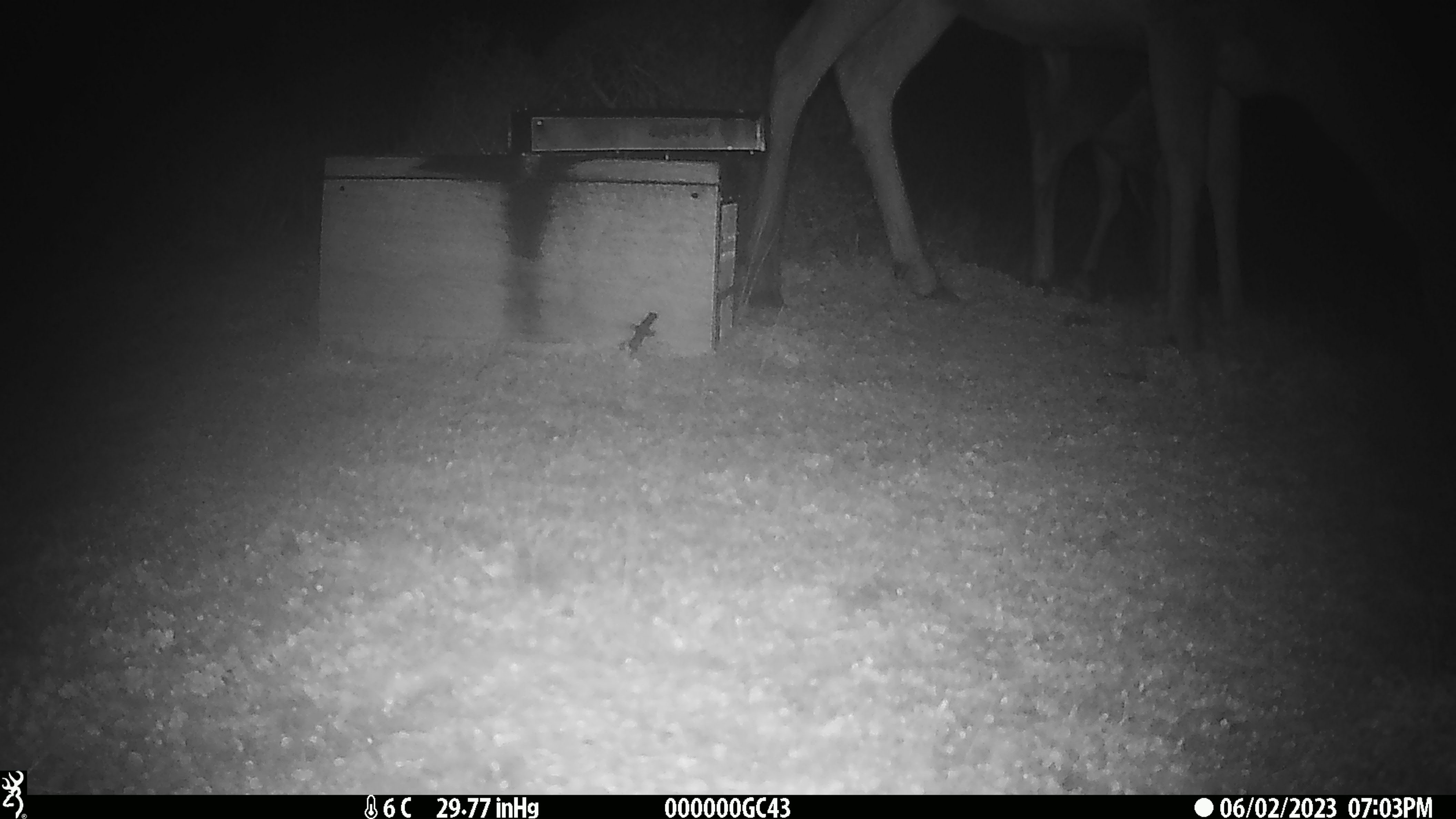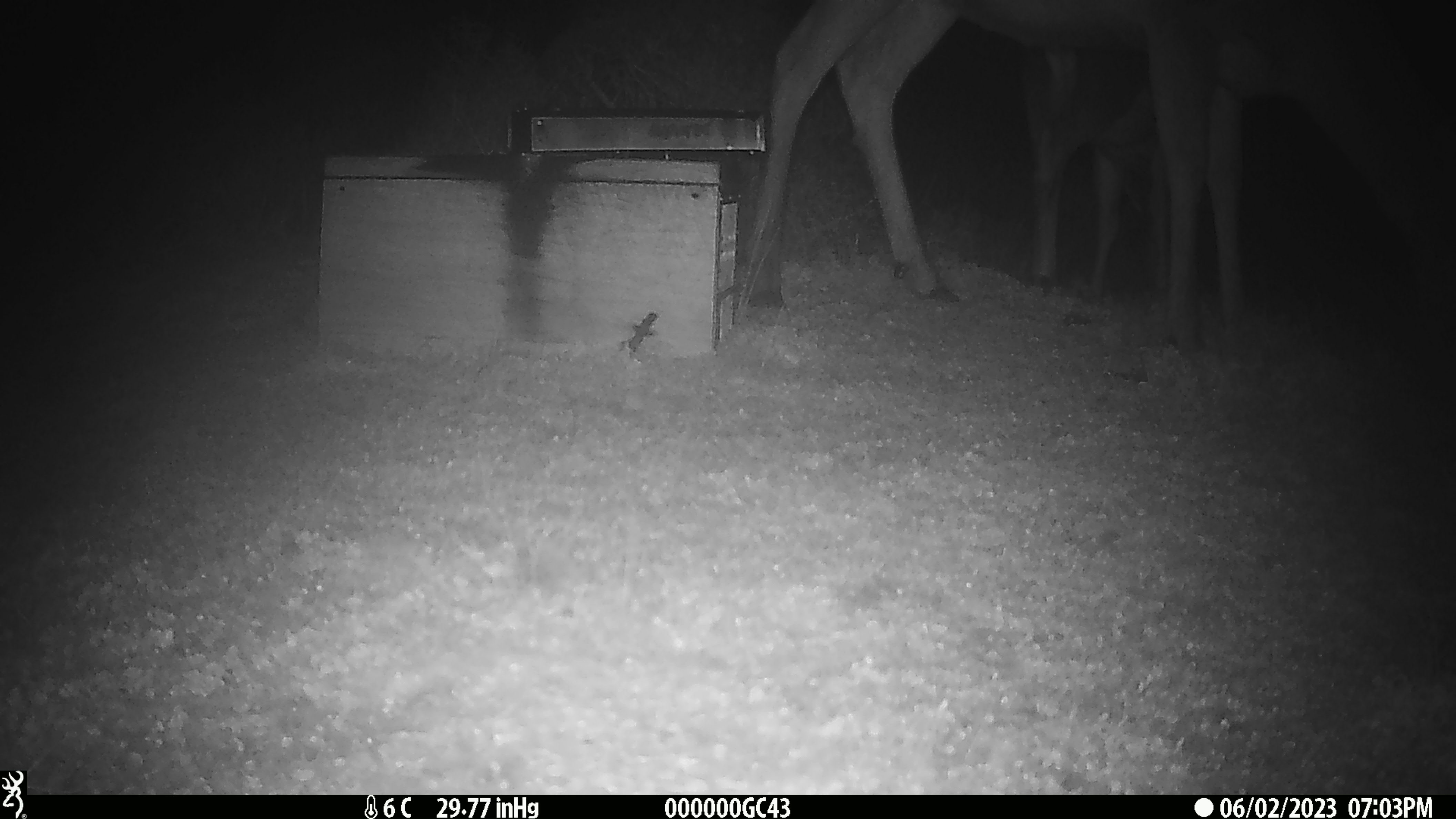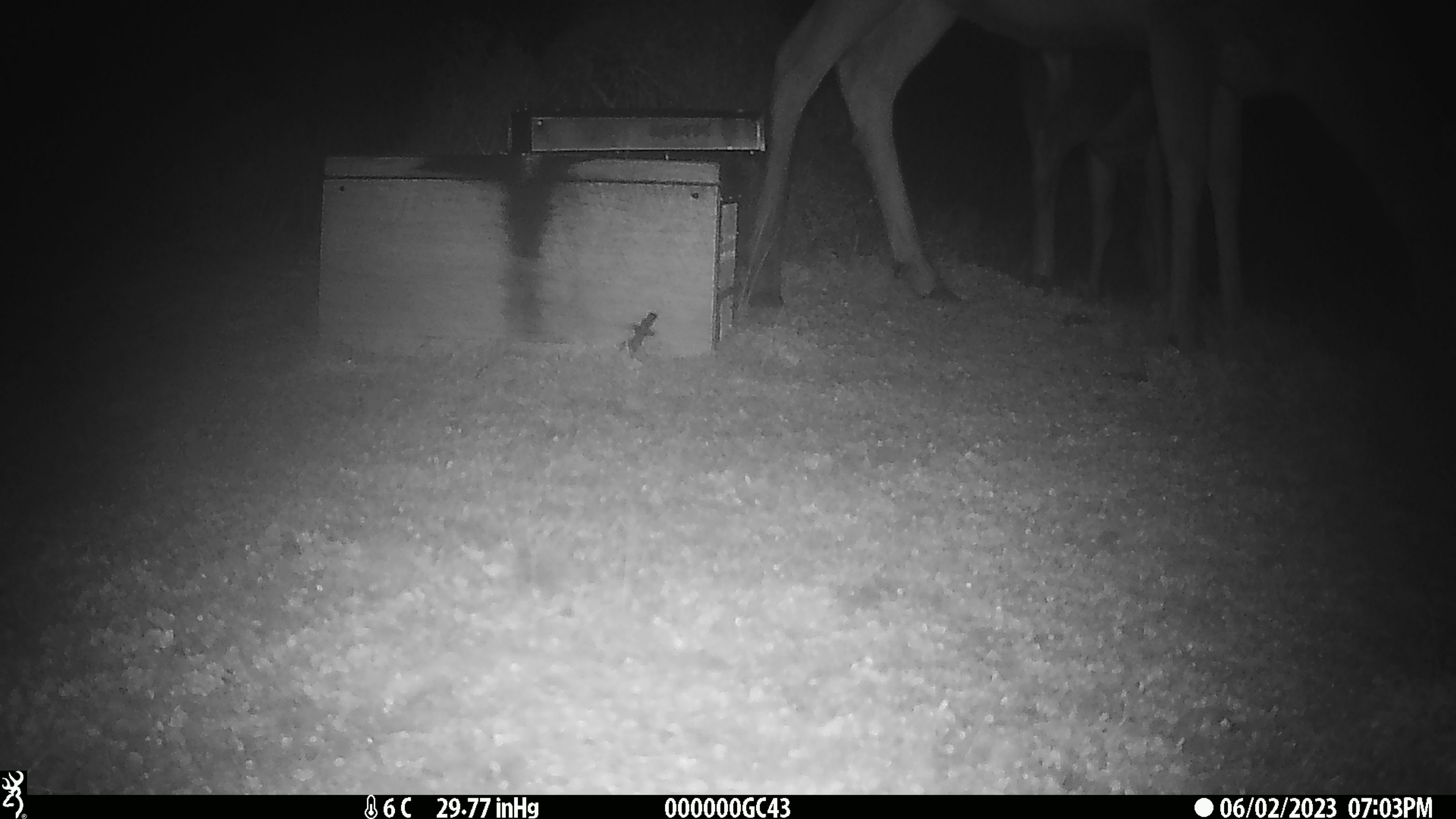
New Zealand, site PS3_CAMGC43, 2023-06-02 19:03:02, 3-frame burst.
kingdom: Animalia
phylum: Chordata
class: Mammalia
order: Artiodactyla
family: Cervidae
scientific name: Cervidae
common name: deer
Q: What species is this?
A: Deer (Cervidae).